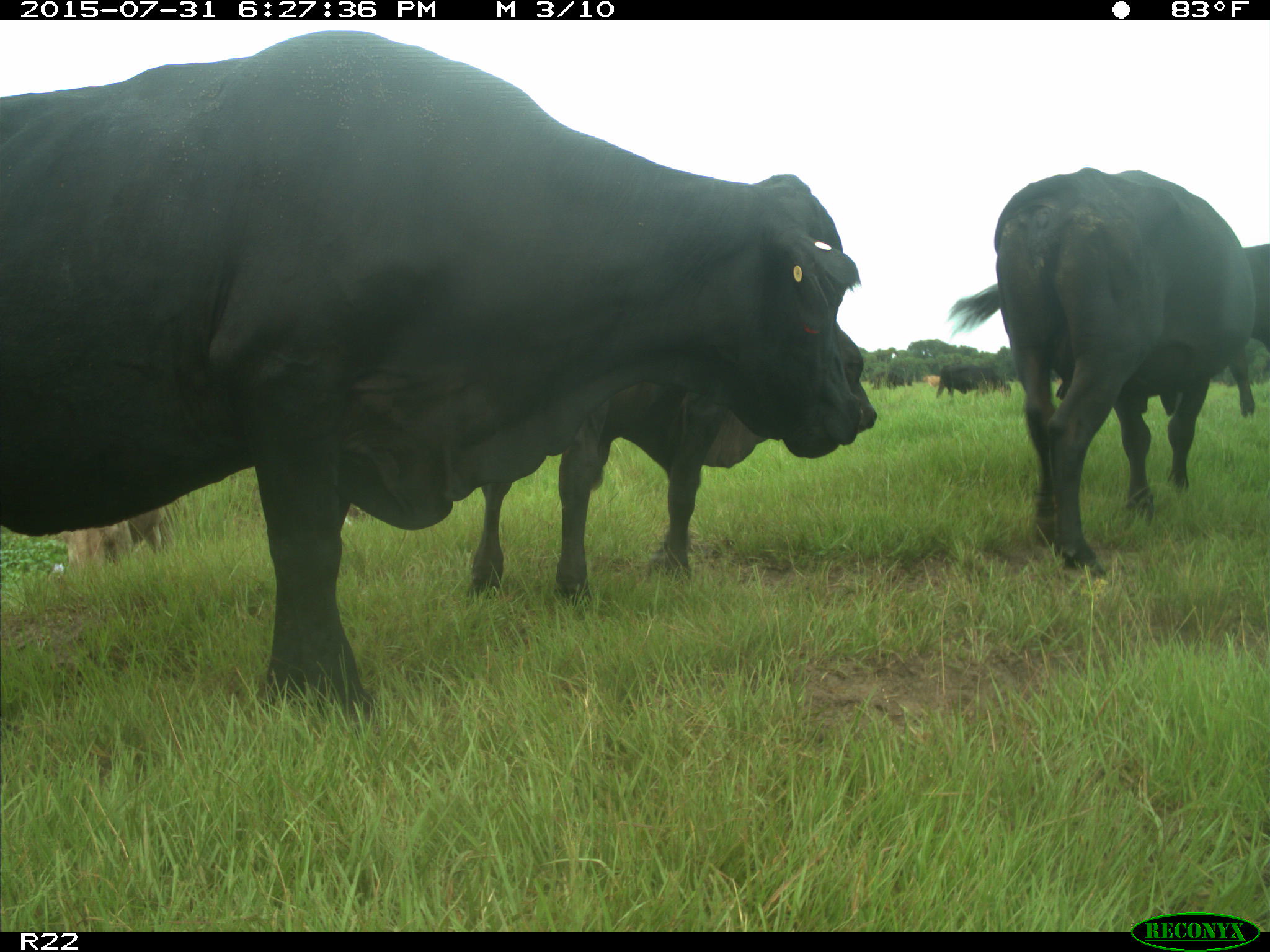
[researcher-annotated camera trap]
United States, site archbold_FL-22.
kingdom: Animalia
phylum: Chordata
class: Mammalia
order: Artiodactyla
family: Bovidae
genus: Bos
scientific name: Bos taurus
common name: domestic cow